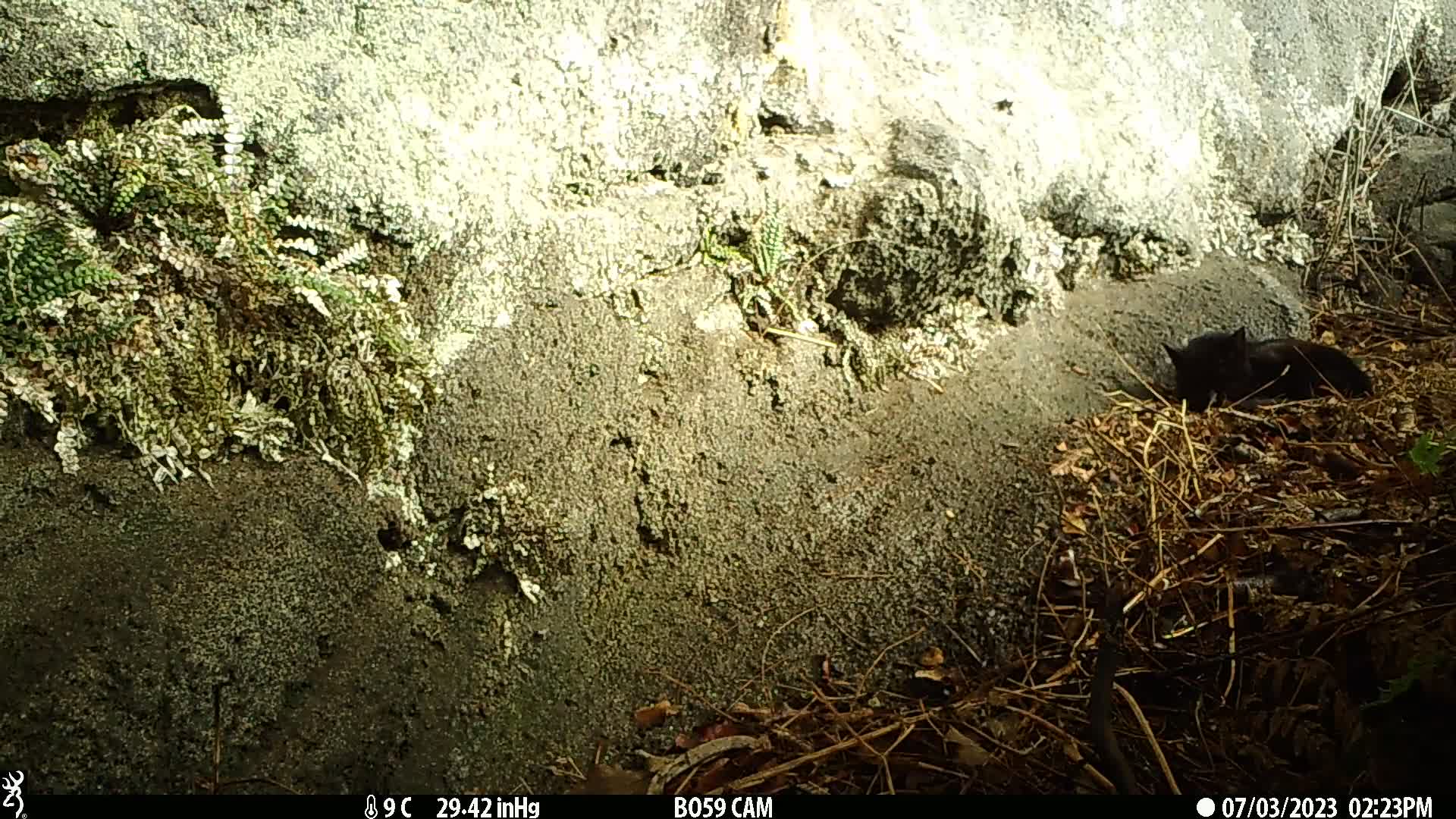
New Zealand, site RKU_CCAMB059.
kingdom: Animalia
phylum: Chordata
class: Mammalia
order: Carnivora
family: Felidae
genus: Felis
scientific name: Felis catus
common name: domestic cat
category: cat